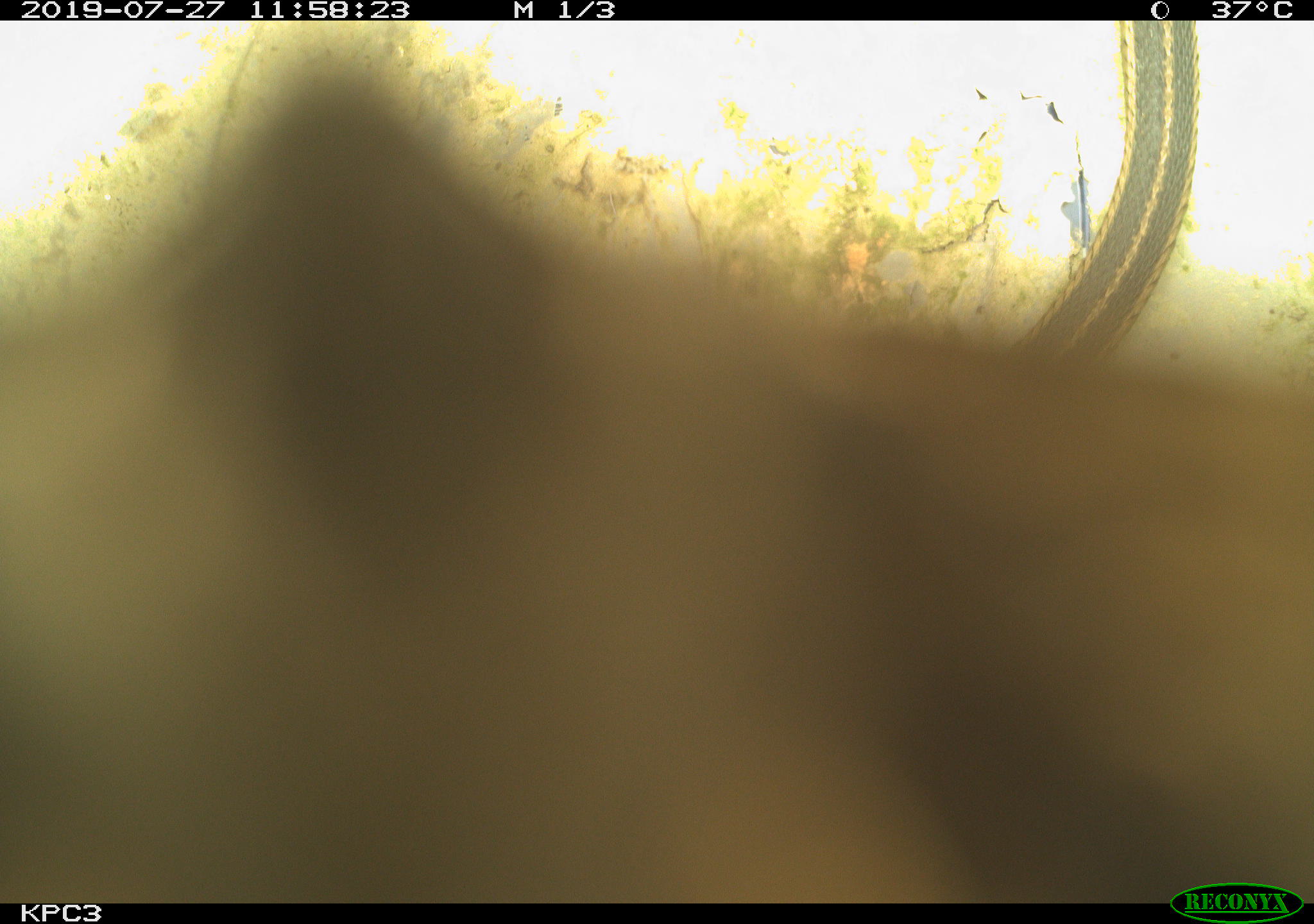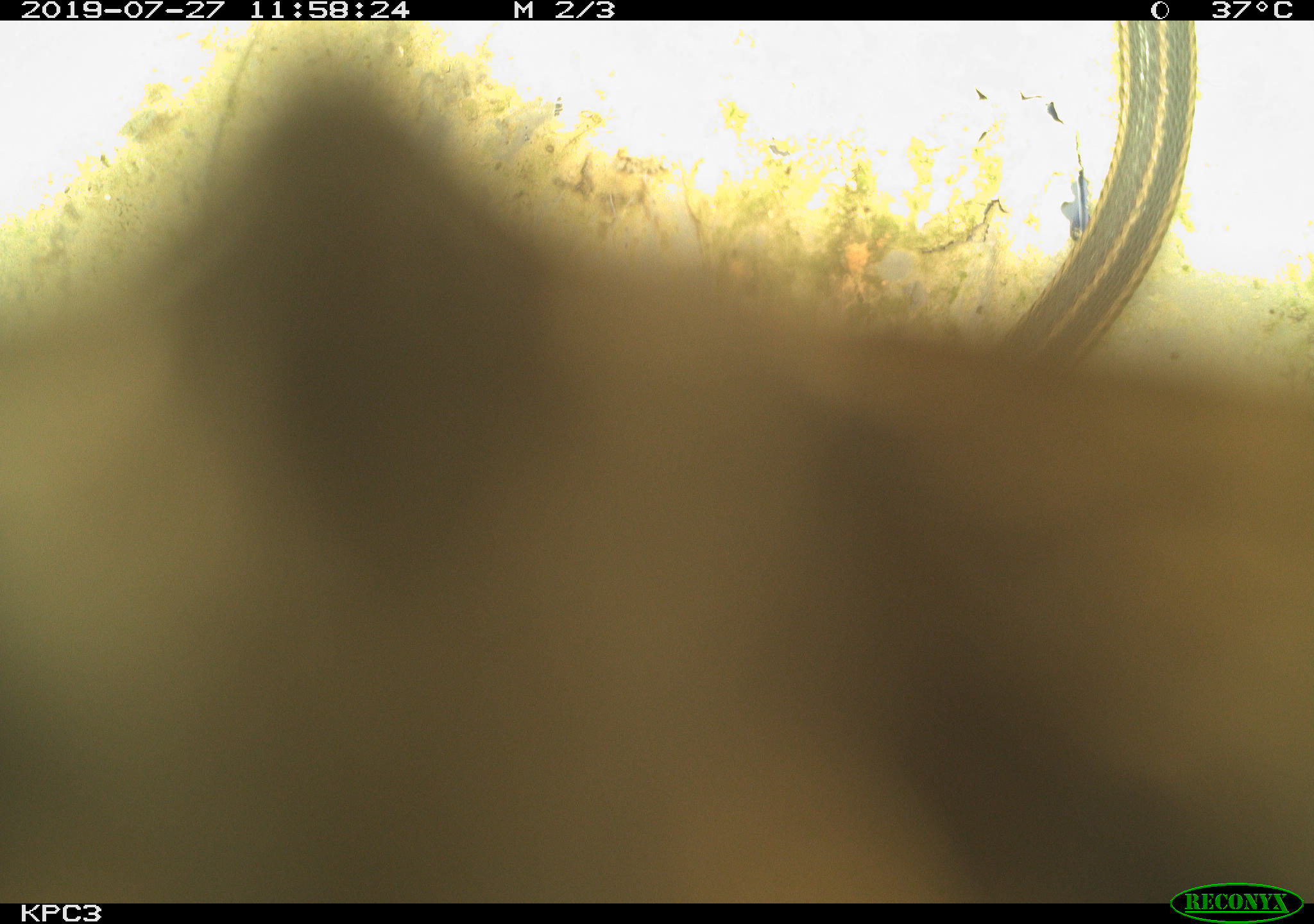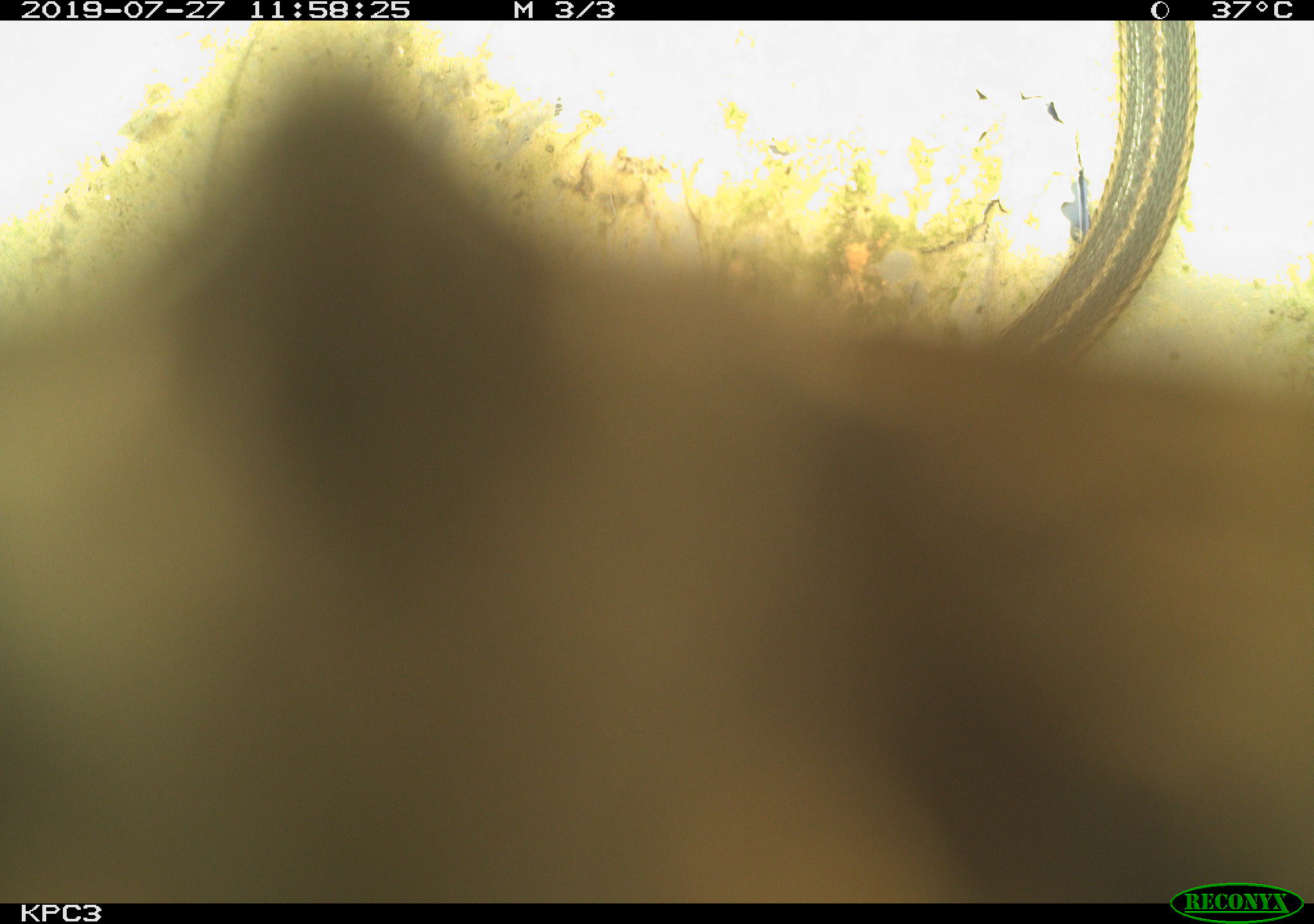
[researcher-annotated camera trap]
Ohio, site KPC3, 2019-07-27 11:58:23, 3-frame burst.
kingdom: Animalia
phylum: Chordata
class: Reptilia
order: Squamata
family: Colubridae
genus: Thamnophis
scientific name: Thamnophis sirtalis sirtalis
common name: eastern gartersnake